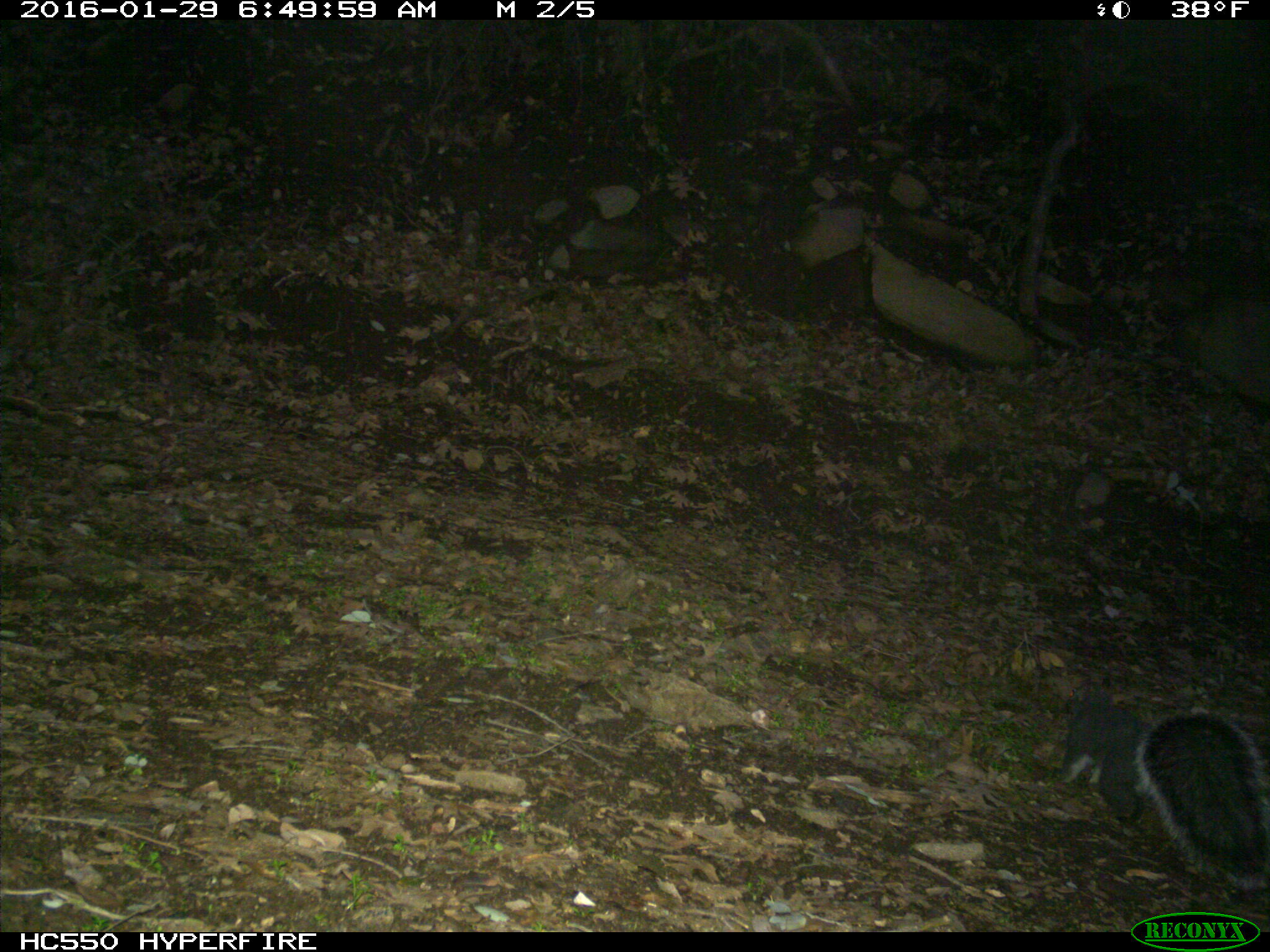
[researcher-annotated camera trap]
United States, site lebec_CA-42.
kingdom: Animalia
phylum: Chordata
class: Mammalia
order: Rodentia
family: Sciuridae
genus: Sciurus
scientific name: Sciurus carolinensis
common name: eastern gray squirrel